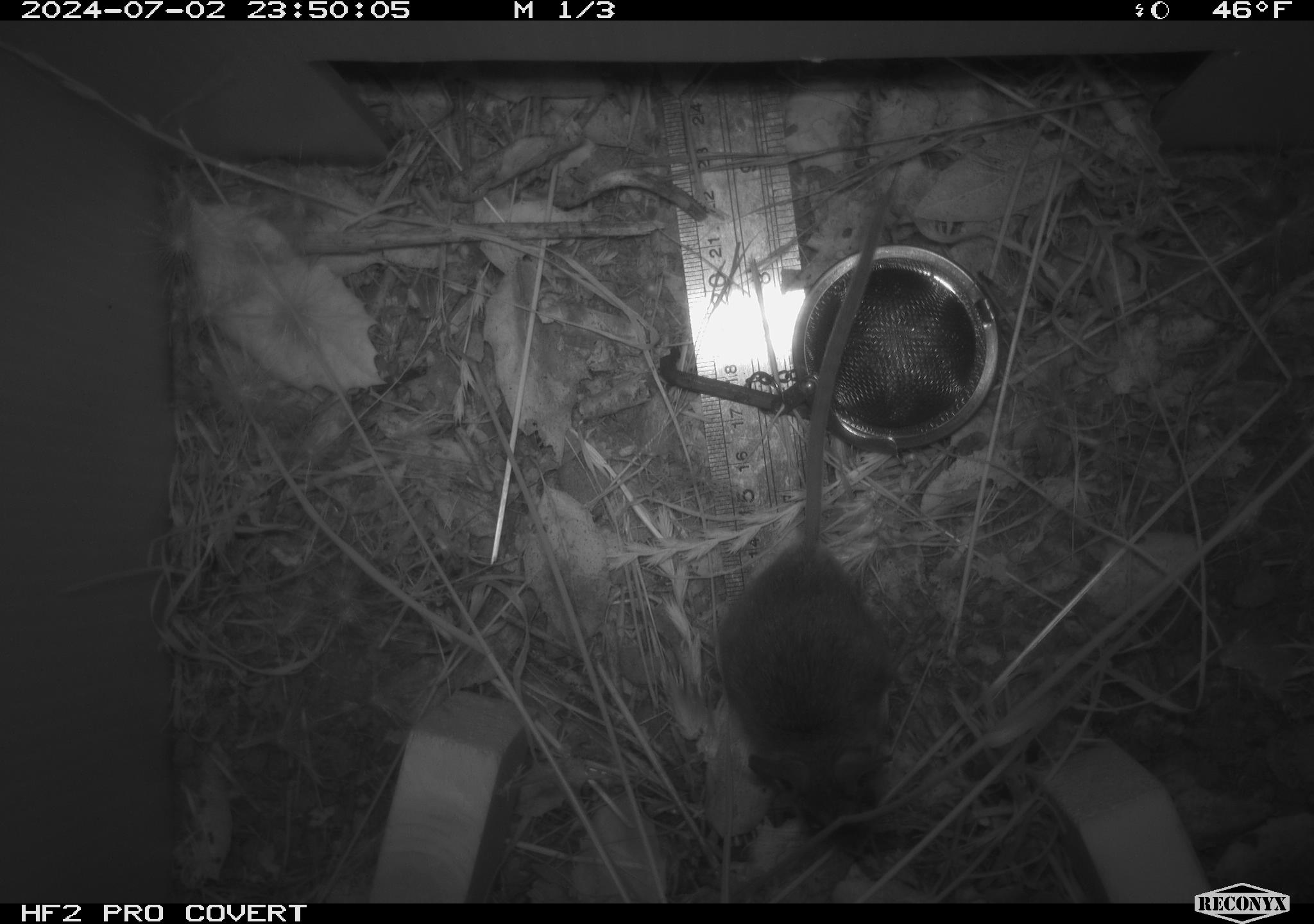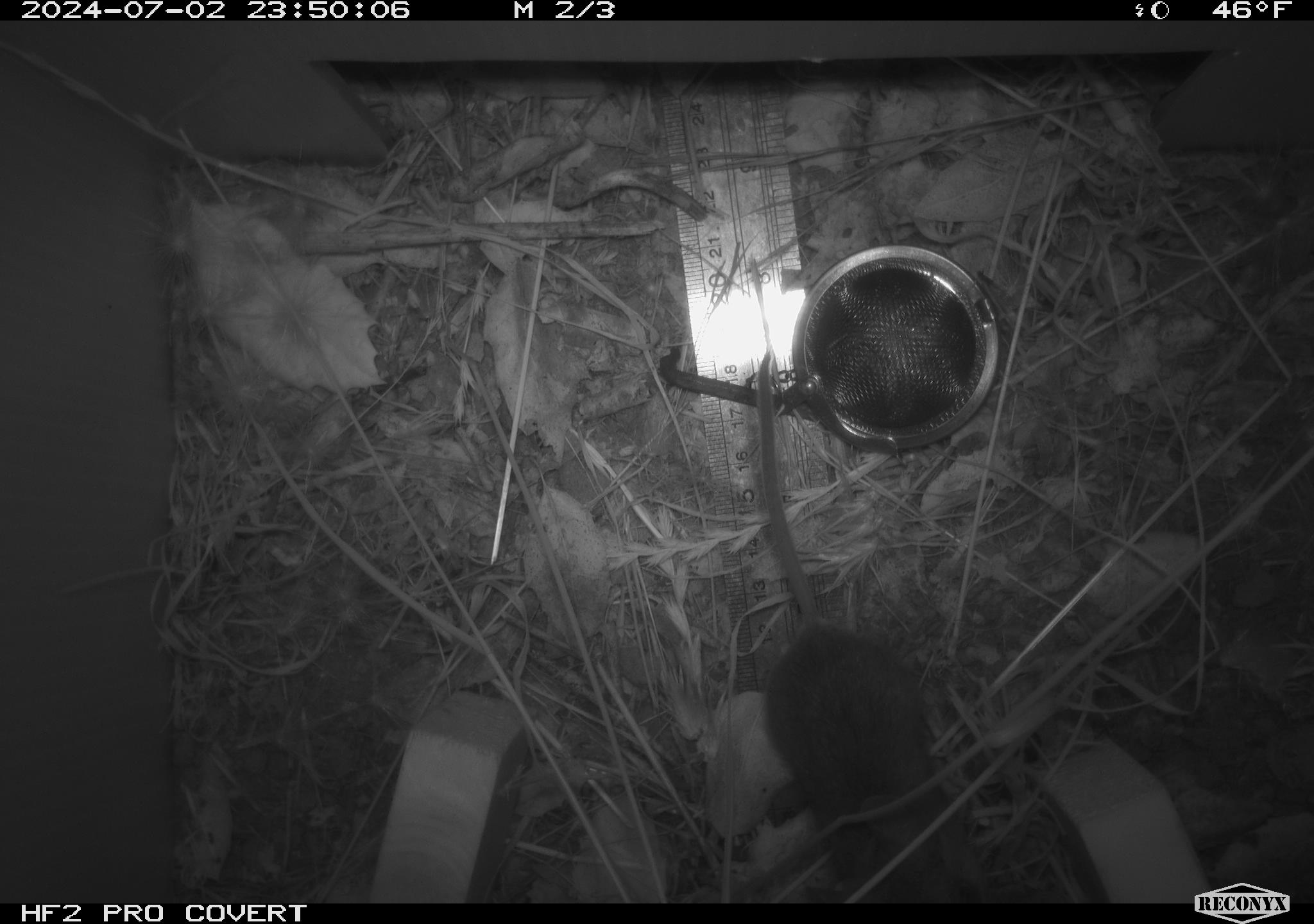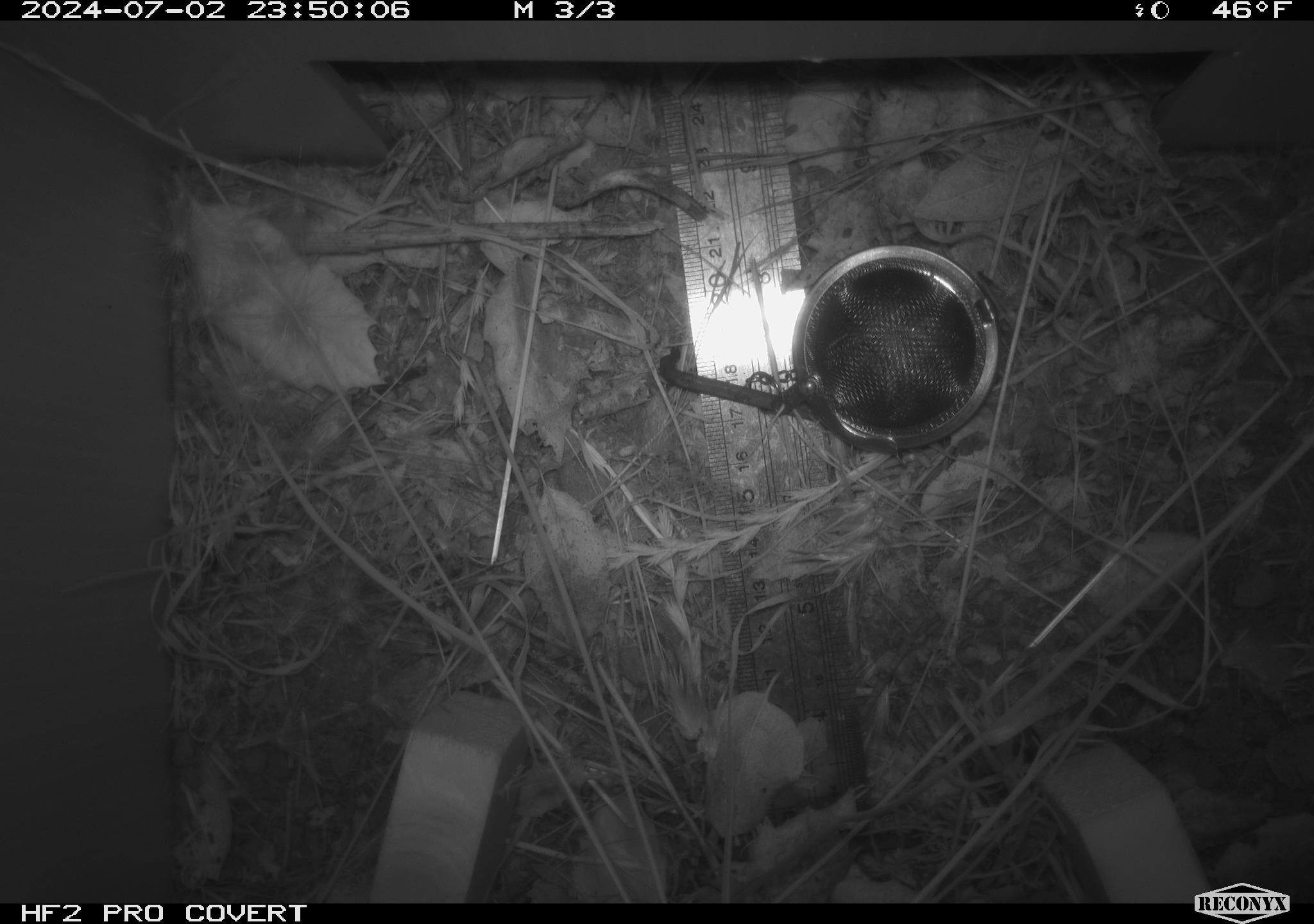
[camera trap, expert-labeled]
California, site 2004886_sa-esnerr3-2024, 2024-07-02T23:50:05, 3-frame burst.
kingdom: Animalia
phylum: Chordata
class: Mammalia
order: Rodentia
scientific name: Rodentia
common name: rodent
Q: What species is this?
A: Rodent (Rodentia).